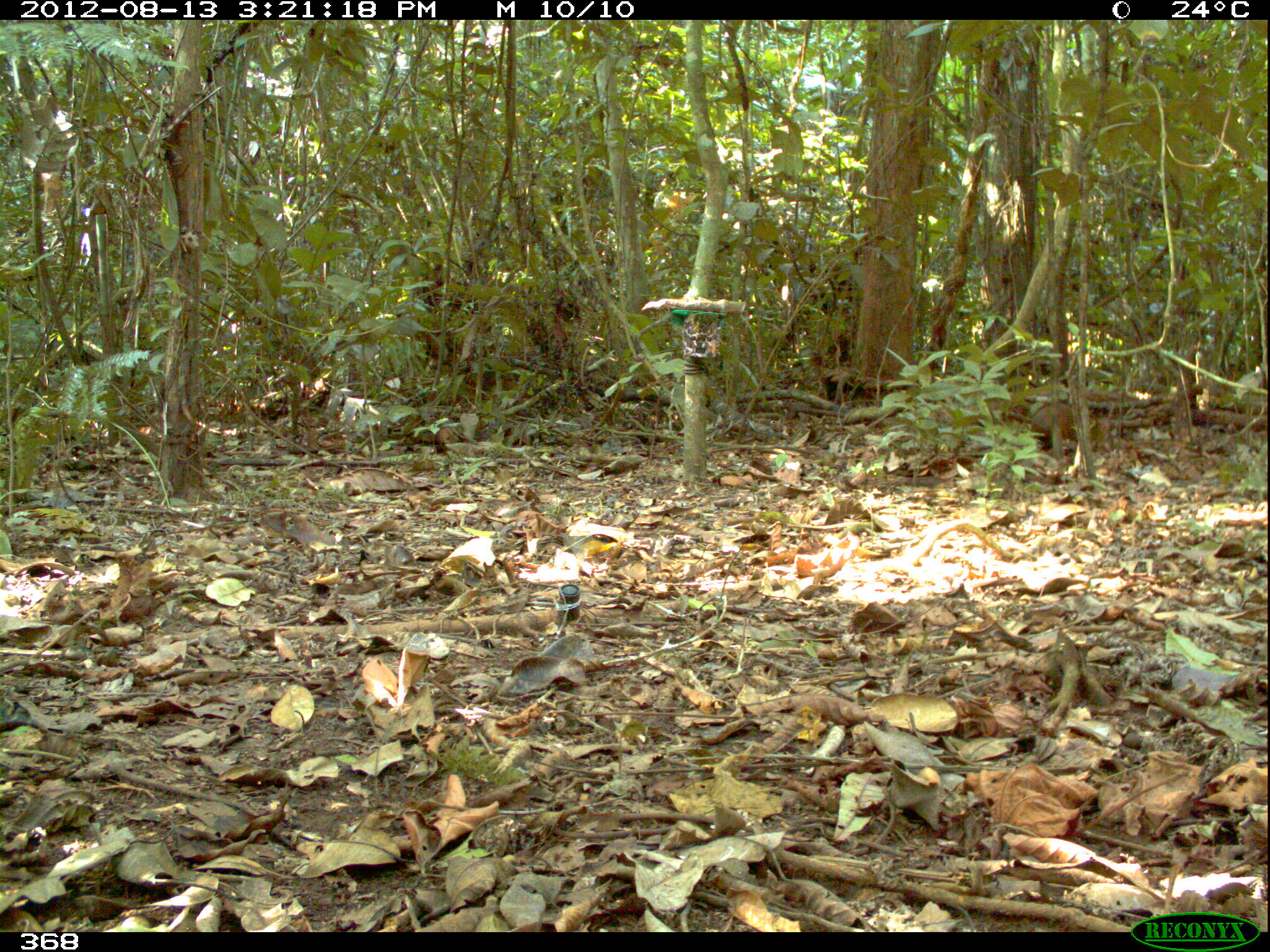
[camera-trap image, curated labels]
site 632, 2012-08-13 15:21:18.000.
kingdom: Animalia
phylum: Chordata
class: Mammalia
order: Rodentia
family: Dasyproctidae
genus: Dasyprocta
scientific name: Dasyprocta punctata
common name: central american agouti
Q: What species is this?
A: Dasyprocta punctata (central american agouti).